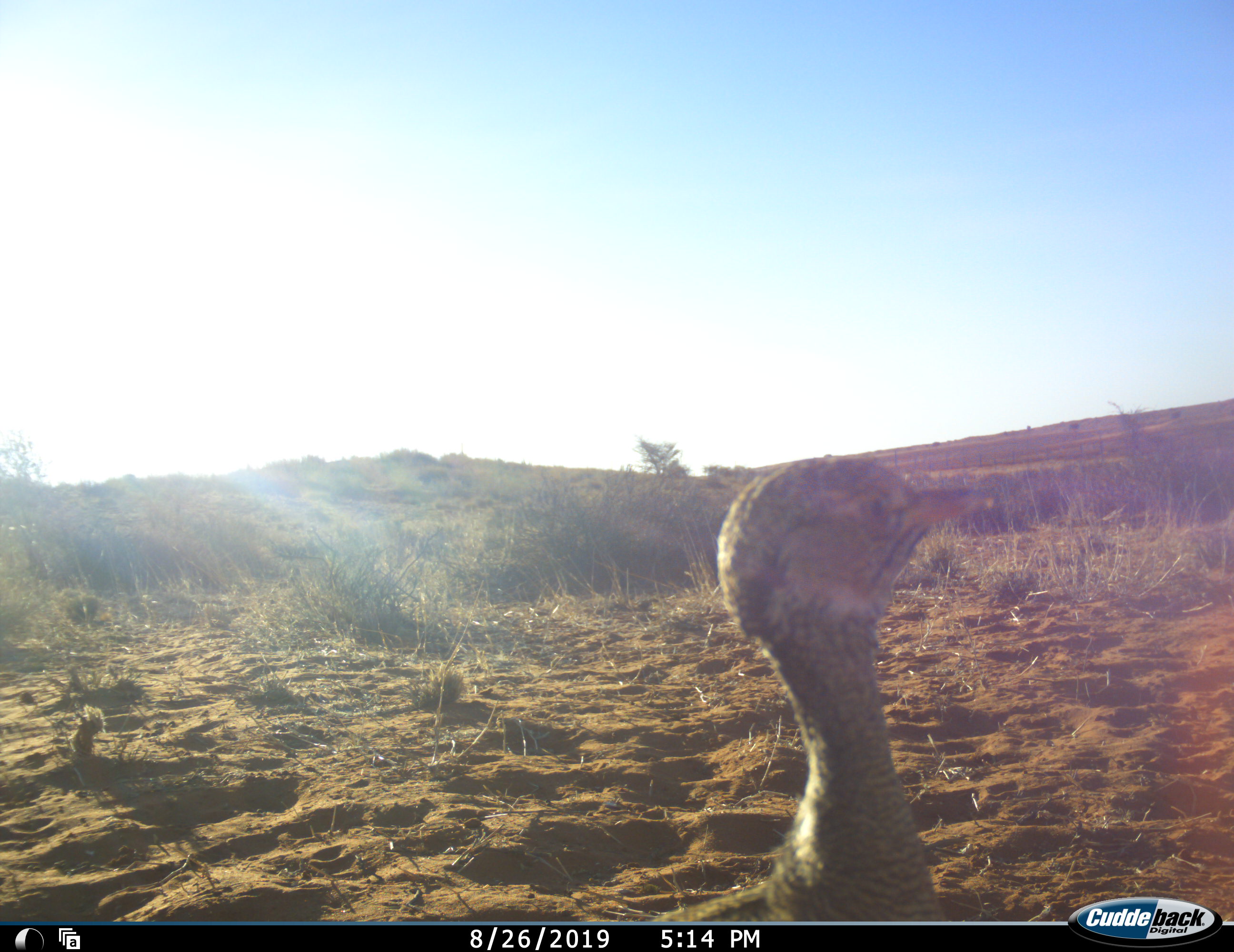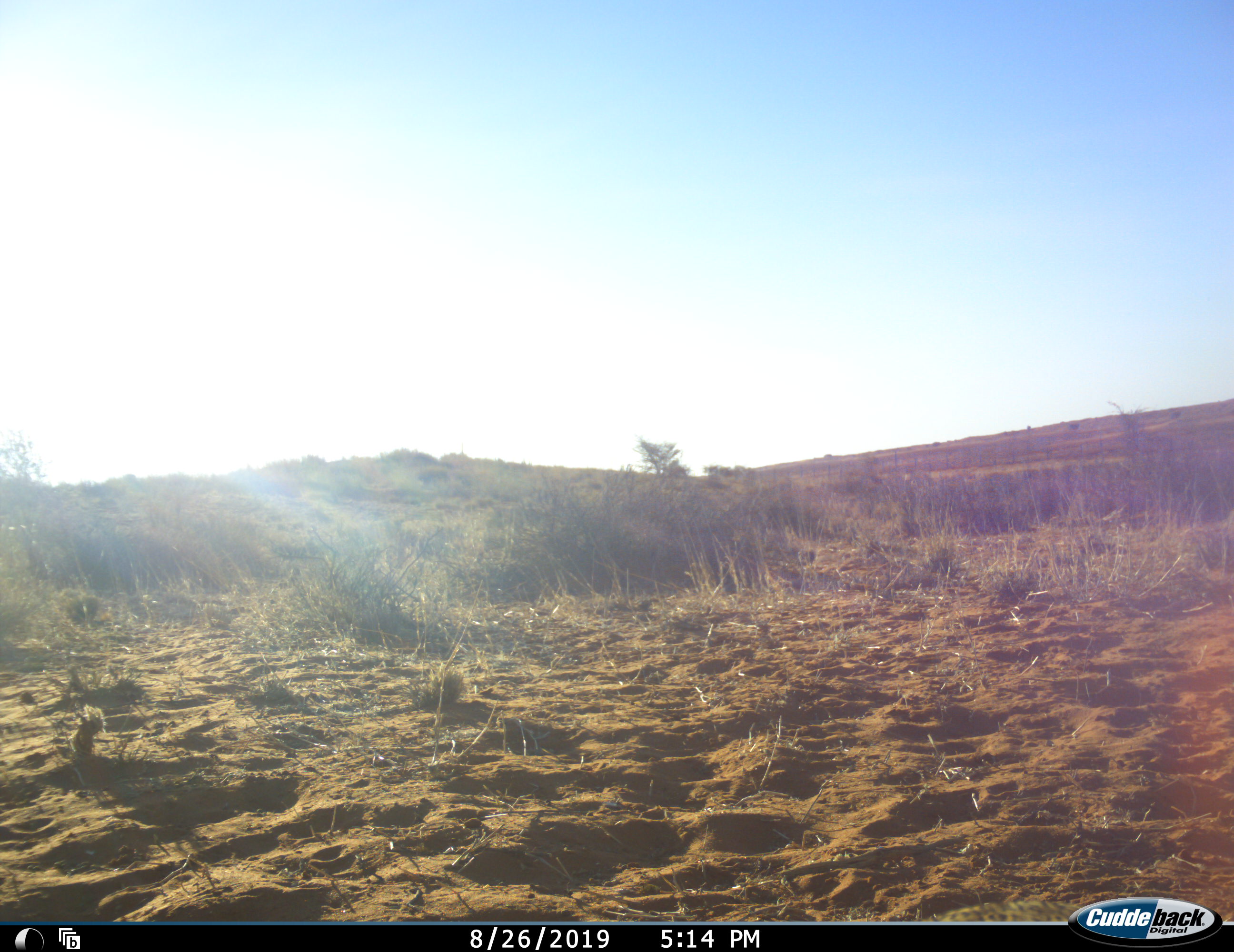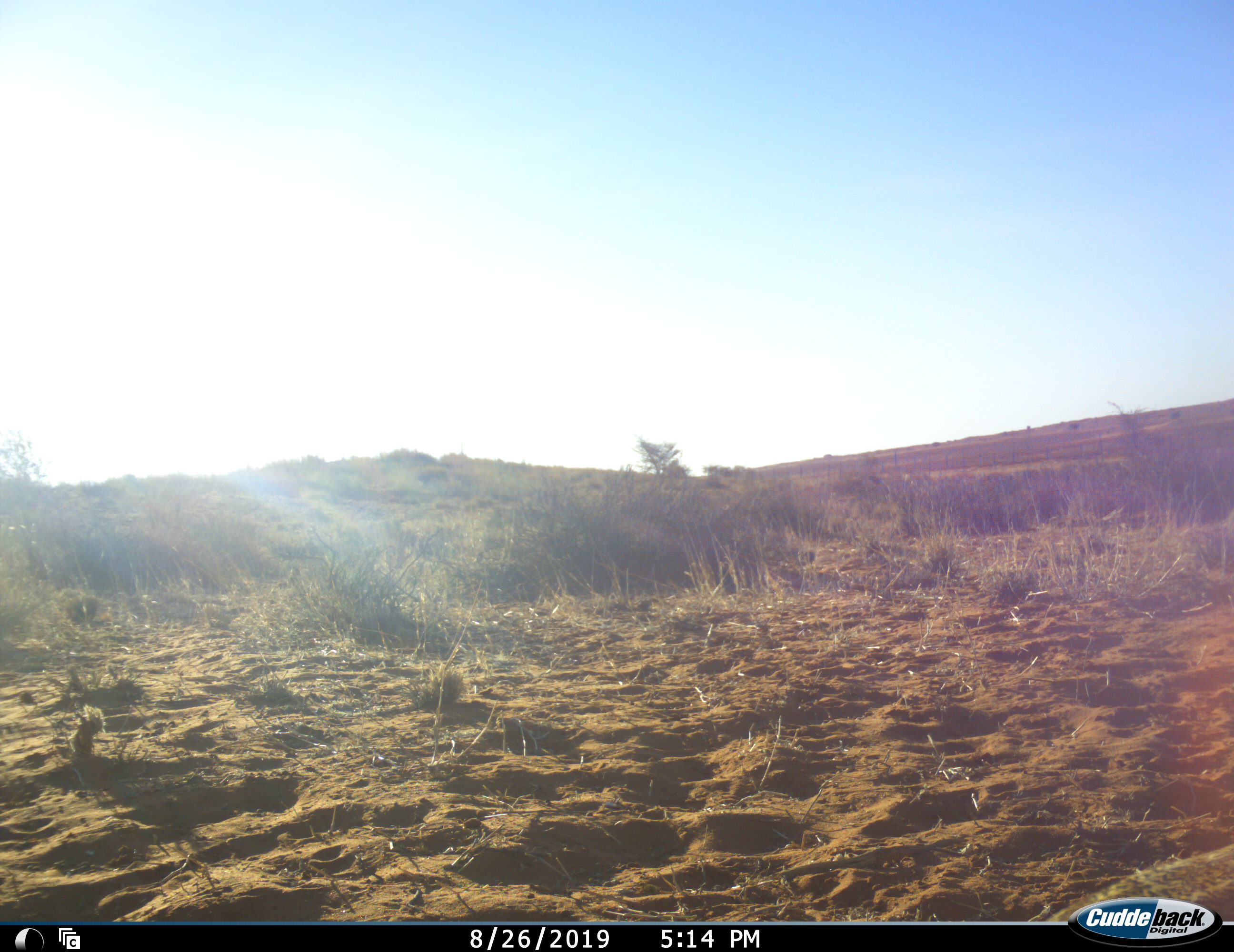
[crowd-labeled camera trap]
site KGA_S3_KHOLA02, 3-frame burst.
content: unidentified animal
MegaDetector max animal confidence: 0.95